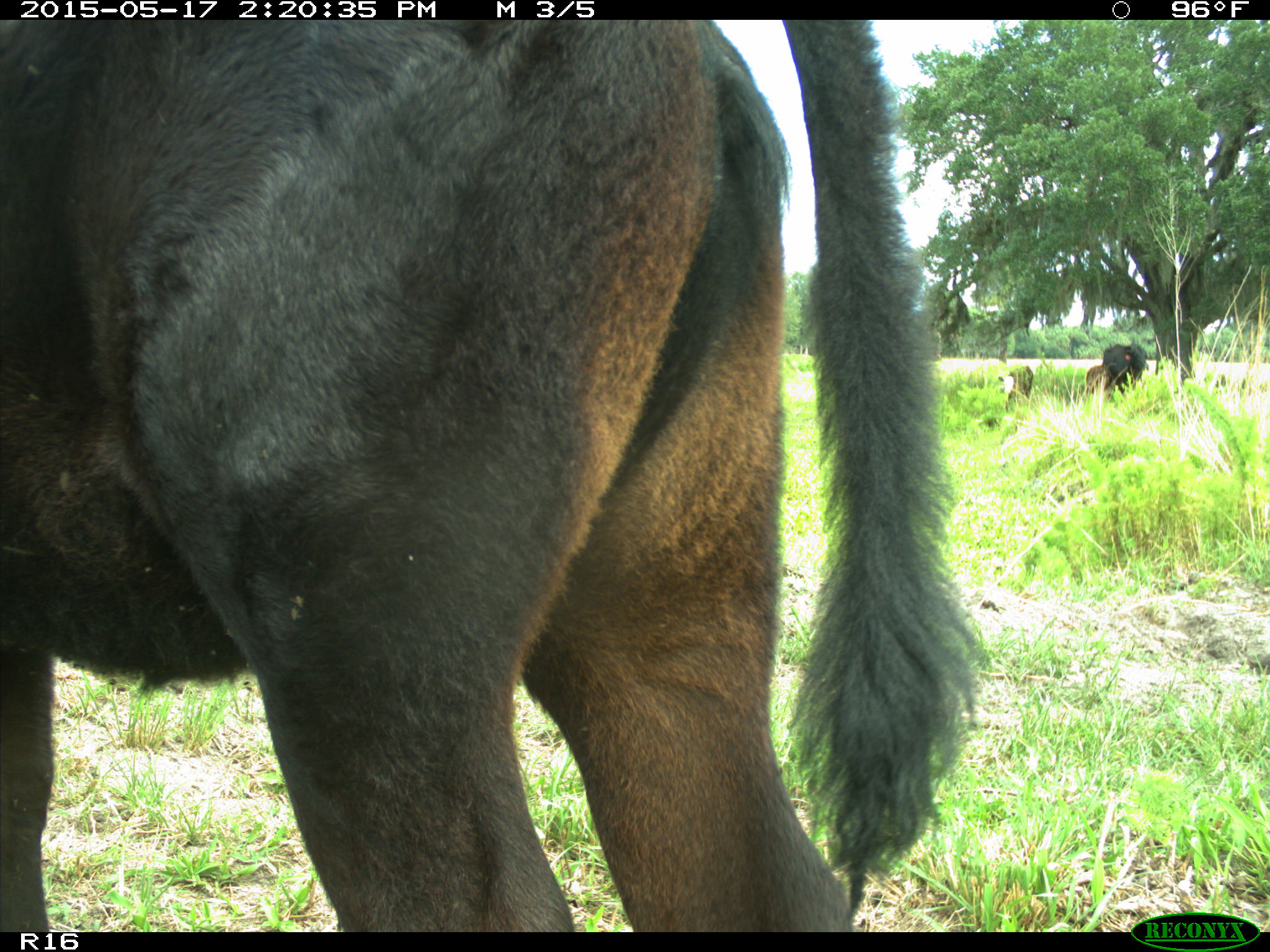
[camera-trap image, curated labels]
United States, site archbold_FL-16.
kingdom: Animalia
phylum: Chordata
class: Mammalia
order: Artiodactyla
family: Bovidae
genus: Bos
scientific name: Bos taurus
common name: domestic cow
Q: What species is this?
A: Bos taurus (domestic cow).